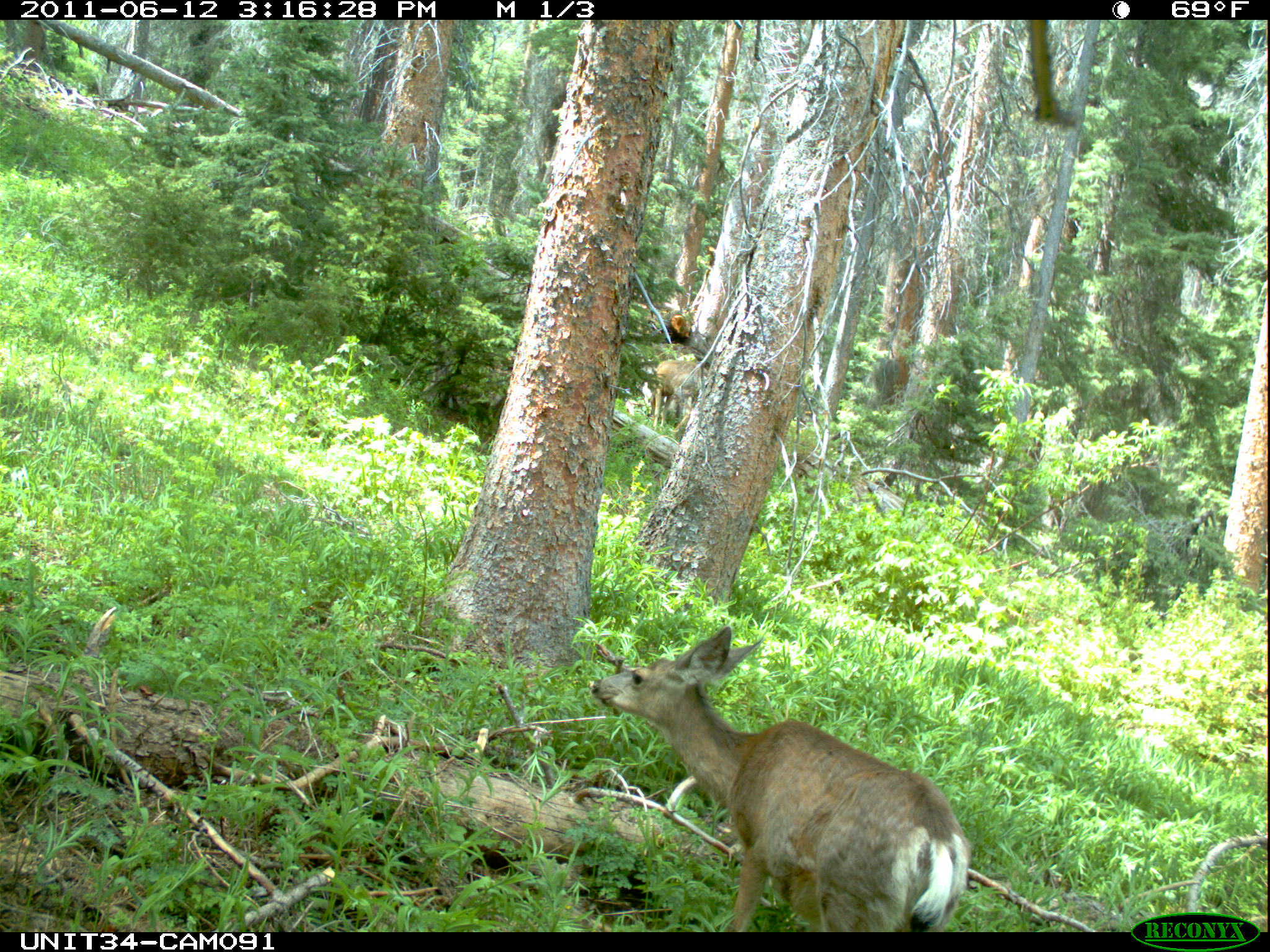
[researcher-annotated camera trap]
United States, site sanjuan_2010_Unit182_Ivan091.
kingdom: Animalia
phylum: Chordata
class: Mammalia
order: Artiodactyla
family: Cervidae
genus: Odocoileus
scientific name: Odocoileus hemionus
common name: mule deer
Odocoileus hemionus (mule deer).